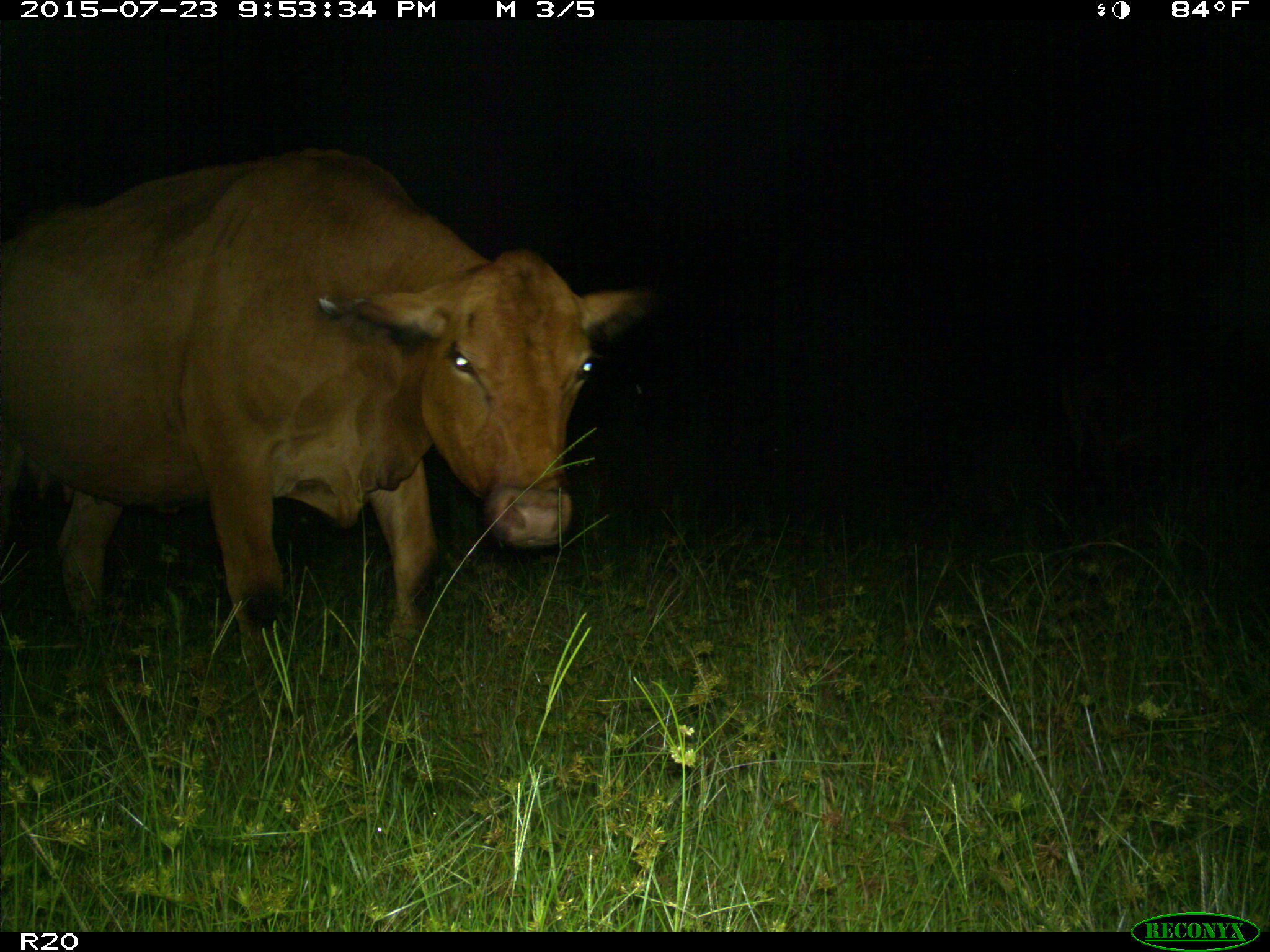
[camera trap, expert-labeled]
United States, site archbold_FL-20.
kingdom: Animalia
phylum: Chordata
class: Mammalia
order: Artiodactyla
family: Bovidae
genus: Bos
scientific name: Bos taurus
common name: domestic cow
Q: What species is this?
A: Bos taurus (domestic cow).